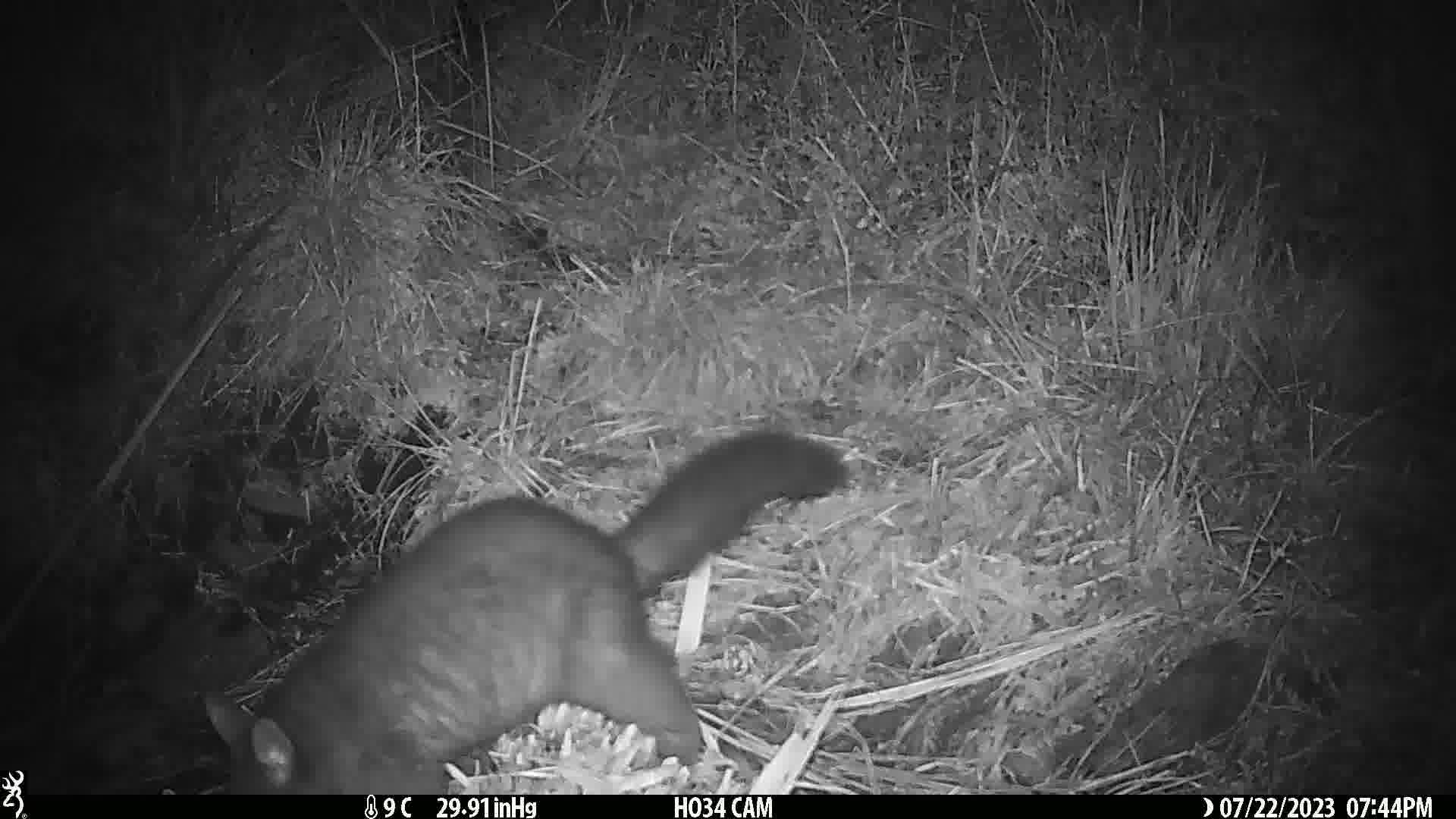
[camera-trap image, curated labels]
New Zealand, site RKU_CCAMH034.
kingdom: Animalia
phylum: Chordata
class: Mammalia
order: Diprotodontia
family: Phalangeridae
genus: Trichosurus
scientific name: Trichosurus vulpecula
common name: common brushtail possum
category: possum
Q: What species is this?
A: Possum (common brushtail possum) (Trichosurus vulpecula).